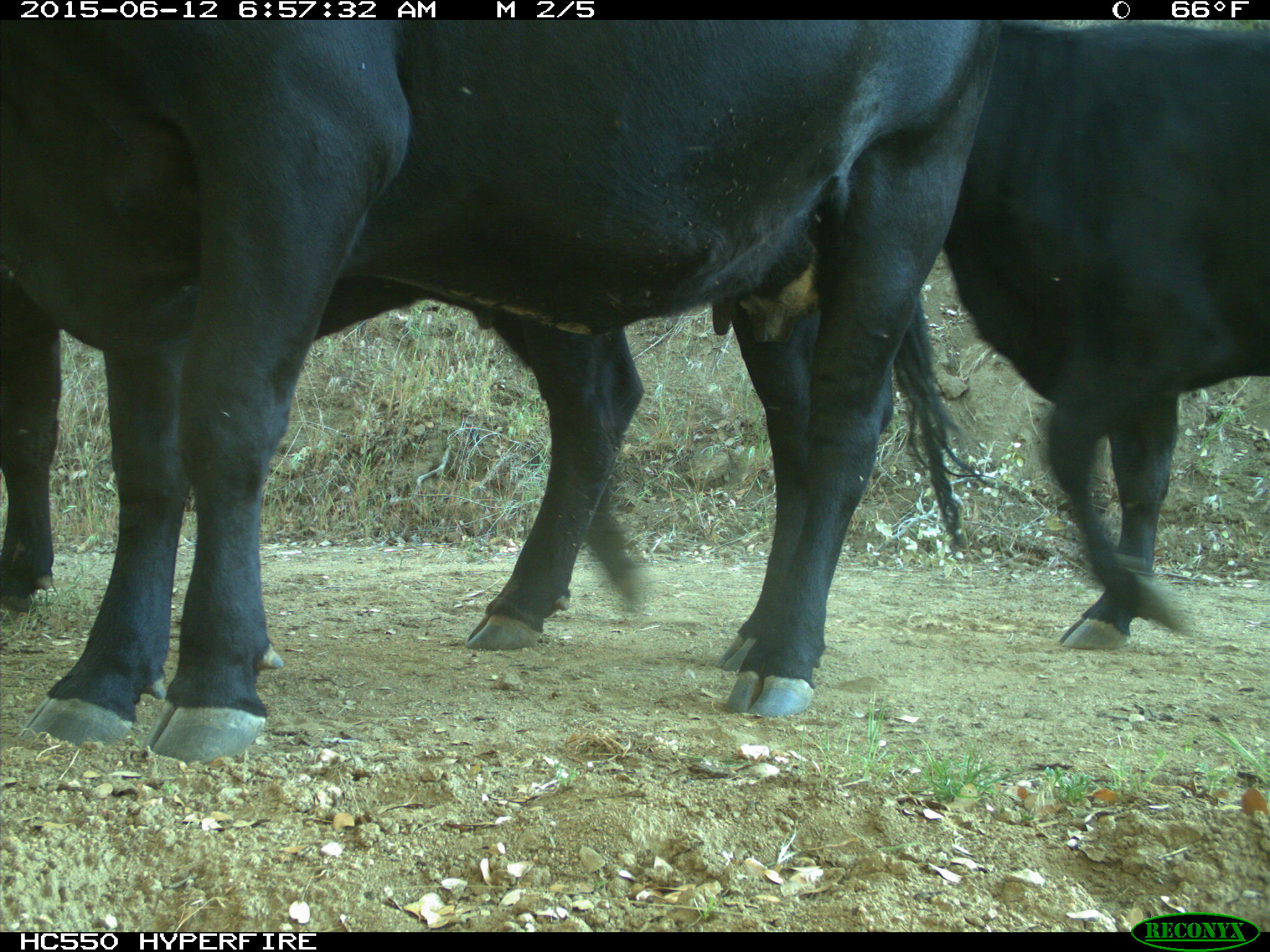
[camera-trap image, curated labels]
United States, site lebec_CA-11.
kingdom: Animalia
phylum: Chordata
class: Mammalia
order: Artiodactyla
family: Bovidae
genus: Bos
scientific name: Bos taurus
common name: domestic cow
Bos taurus (domestic cow).